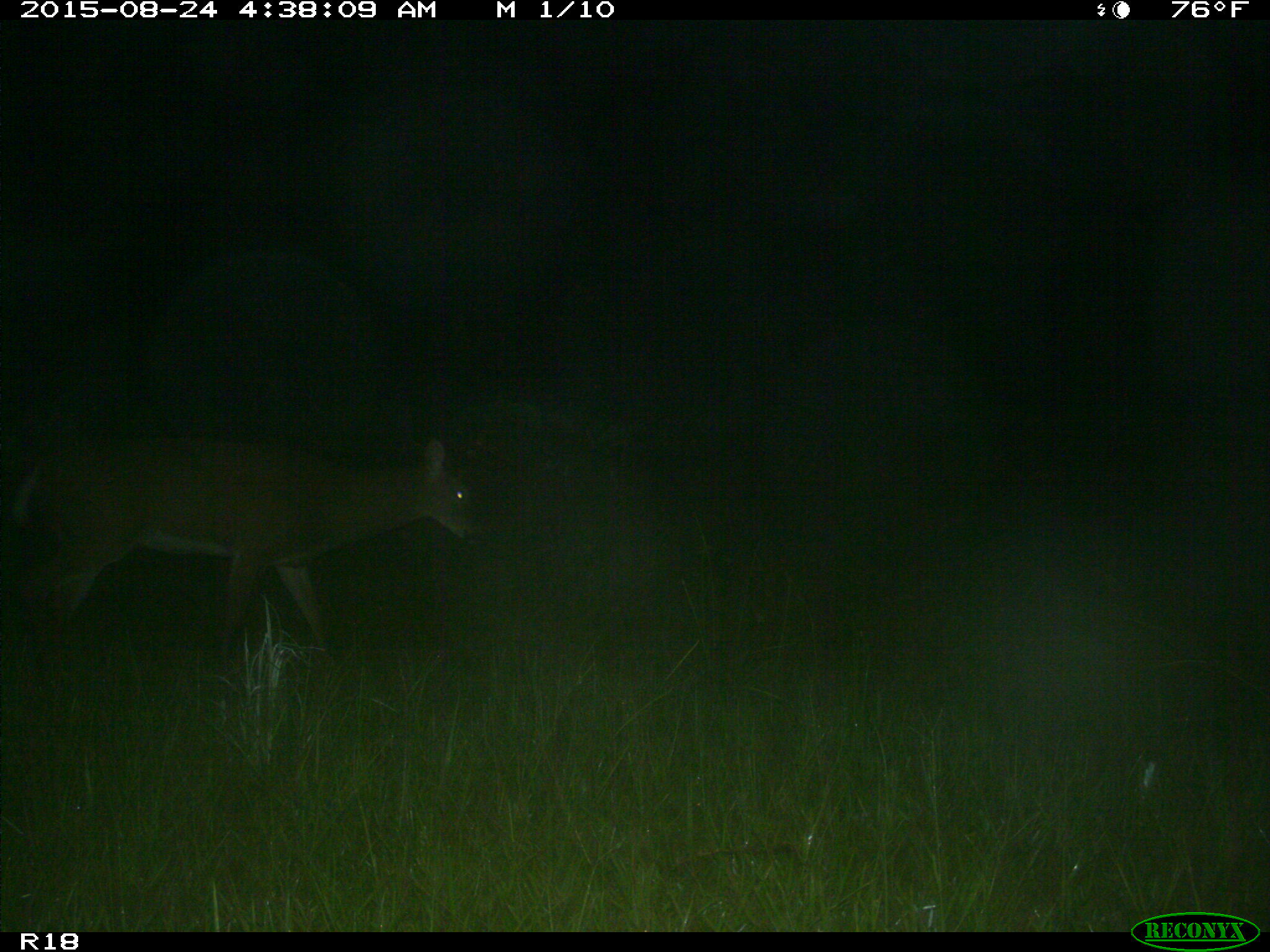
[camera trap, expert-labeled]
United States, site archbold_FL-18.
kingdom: Animalia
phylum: Chordata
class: Mammalia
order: Artiodactyla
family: Cervidae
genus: Odocoileus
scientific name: Odocoileus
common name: deer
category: unidentified deer